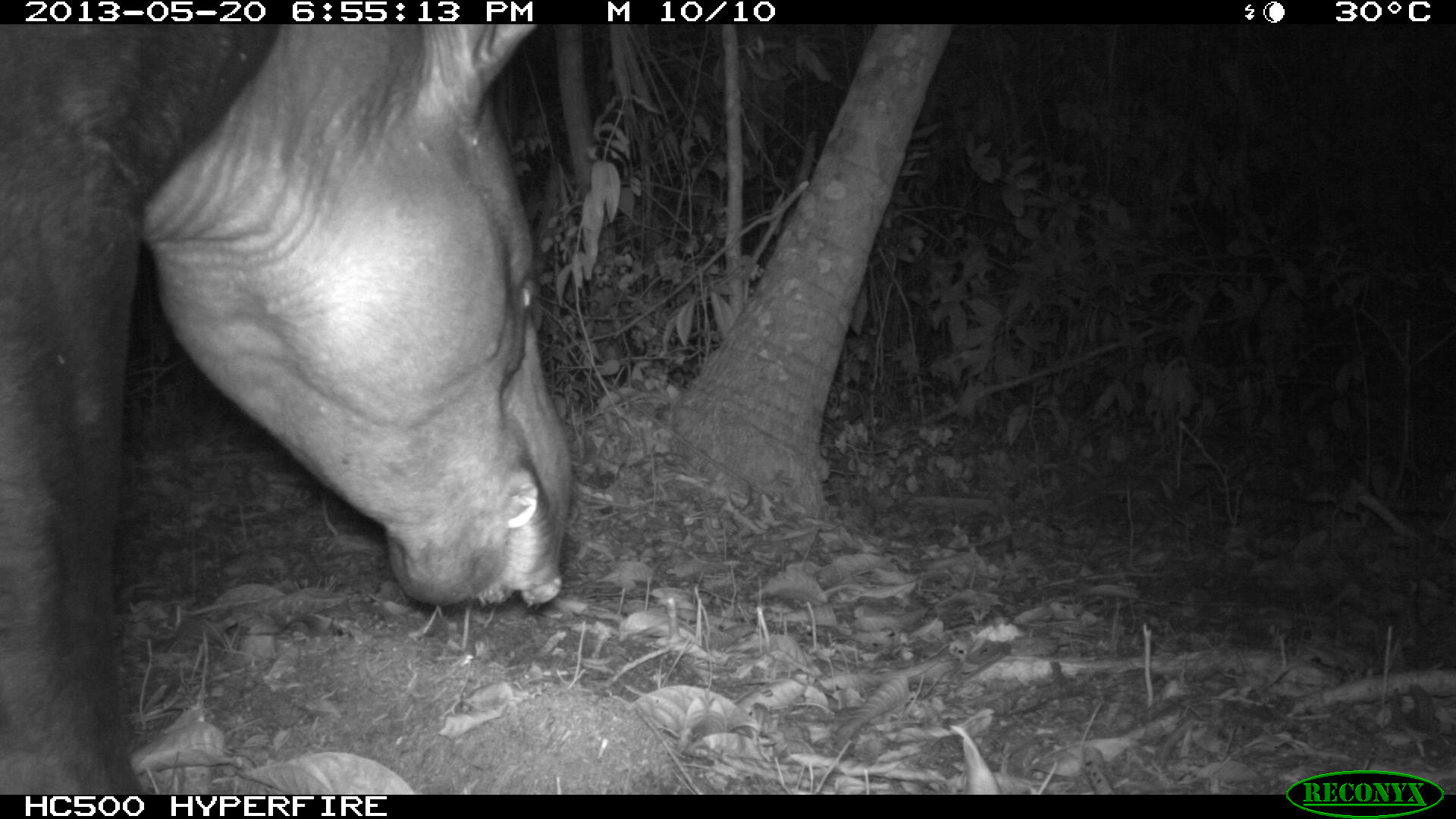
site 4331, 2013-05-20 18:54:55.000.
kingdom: Animalia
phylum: Chordata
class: Mammalia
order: Perissodactyla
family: Tapiridae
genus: Tapirus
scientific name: Tapirus bairdii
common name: baird's tapir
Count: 1.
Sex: male.